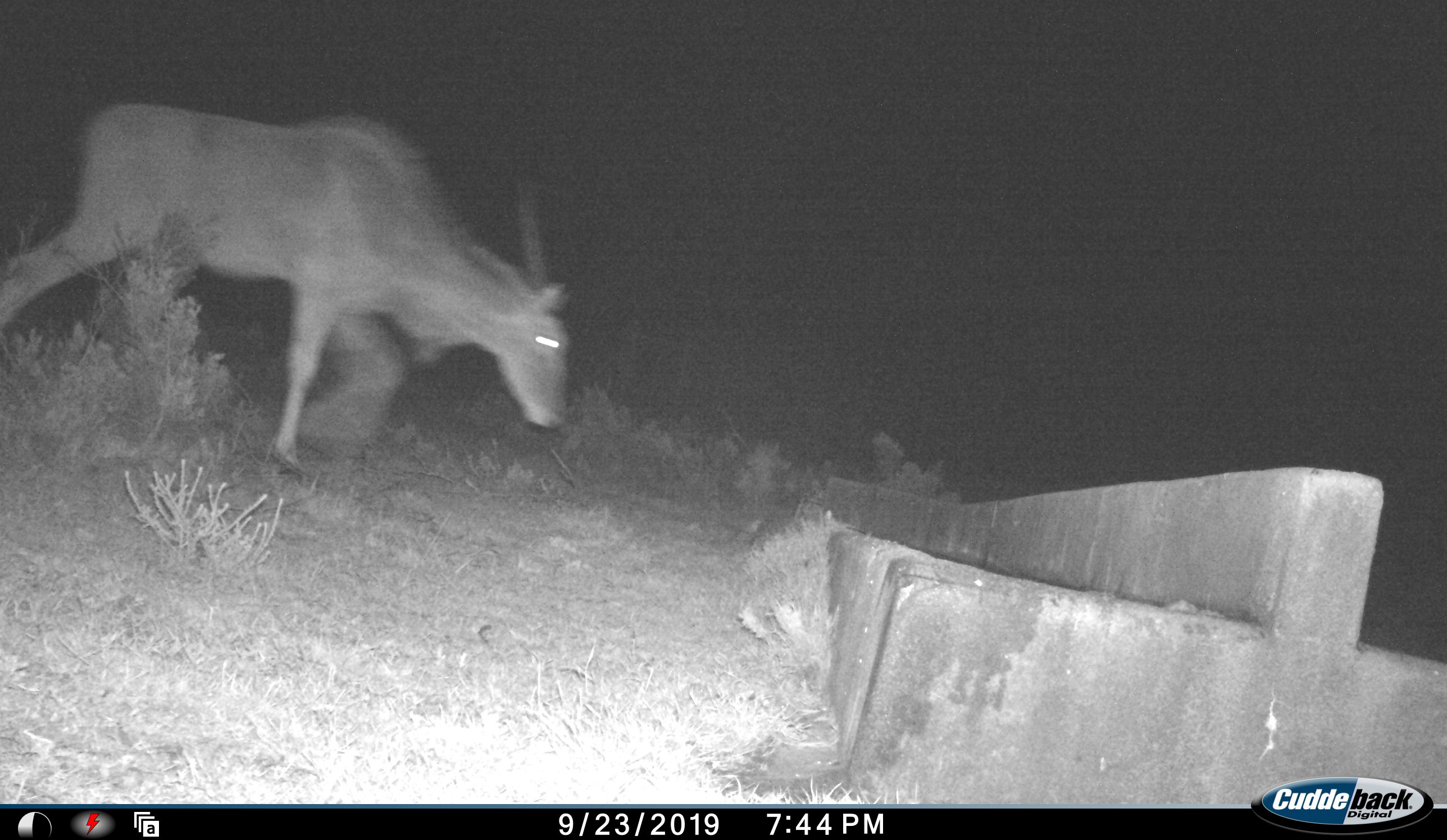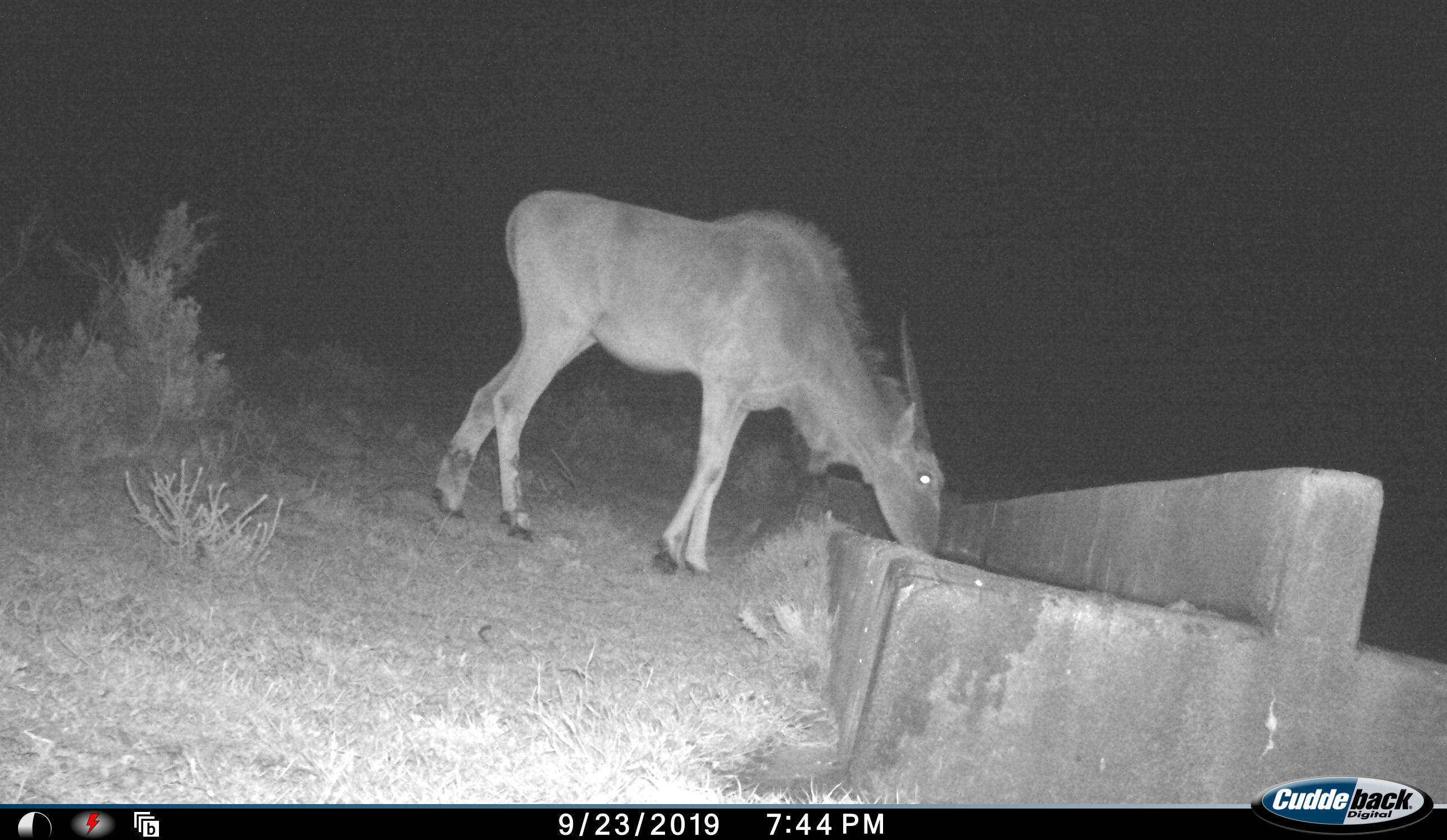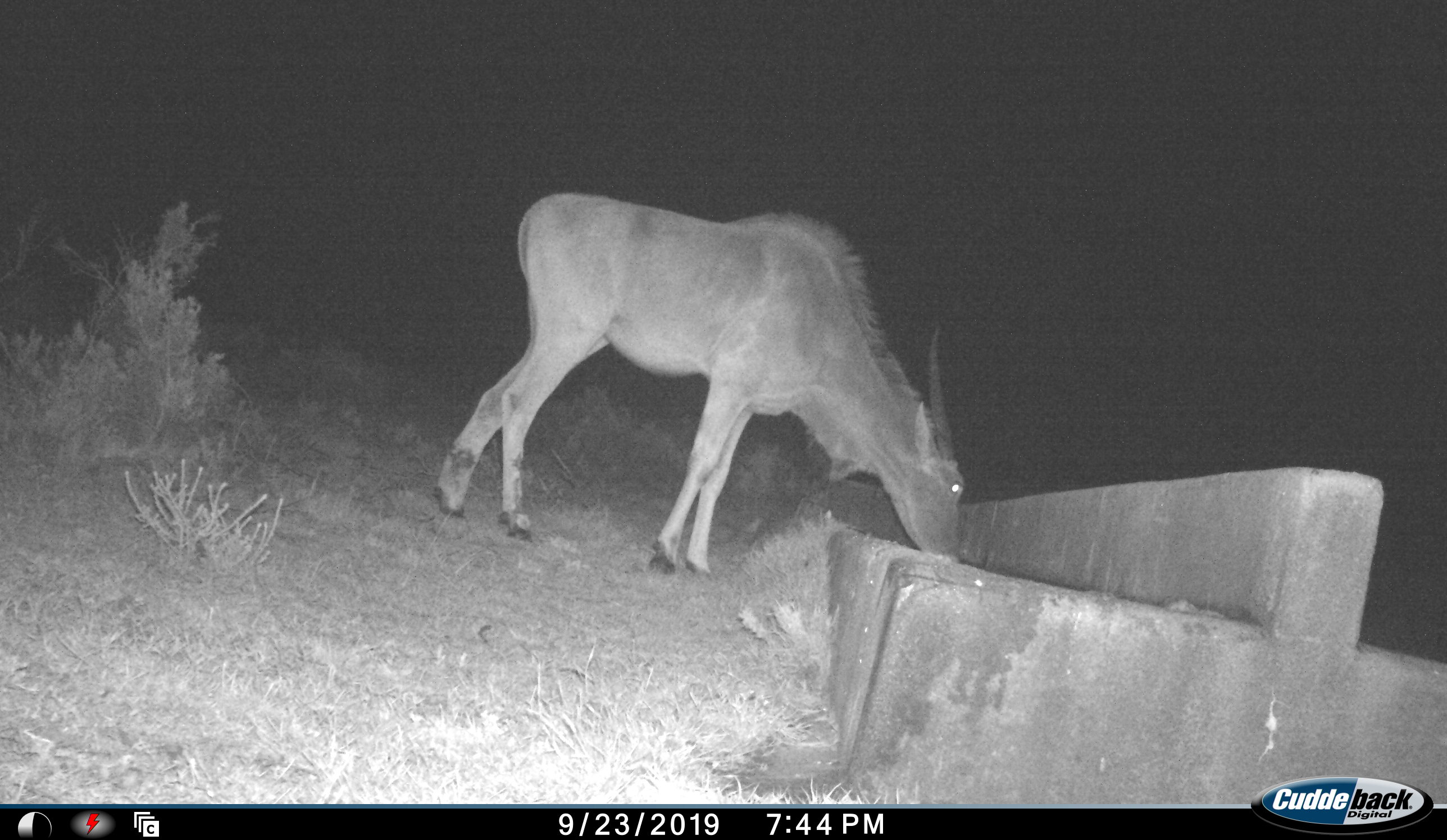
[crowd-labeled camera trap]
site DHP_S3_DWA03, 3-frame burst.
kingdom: Animalia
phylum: Chordata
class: Mammalia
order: Artiodactyla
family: Bovidae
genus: Tragelaphus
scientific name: Tragelaphus oryx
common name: eland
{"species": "eland (Tragelaphus oryx)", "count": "1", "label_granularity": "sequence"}